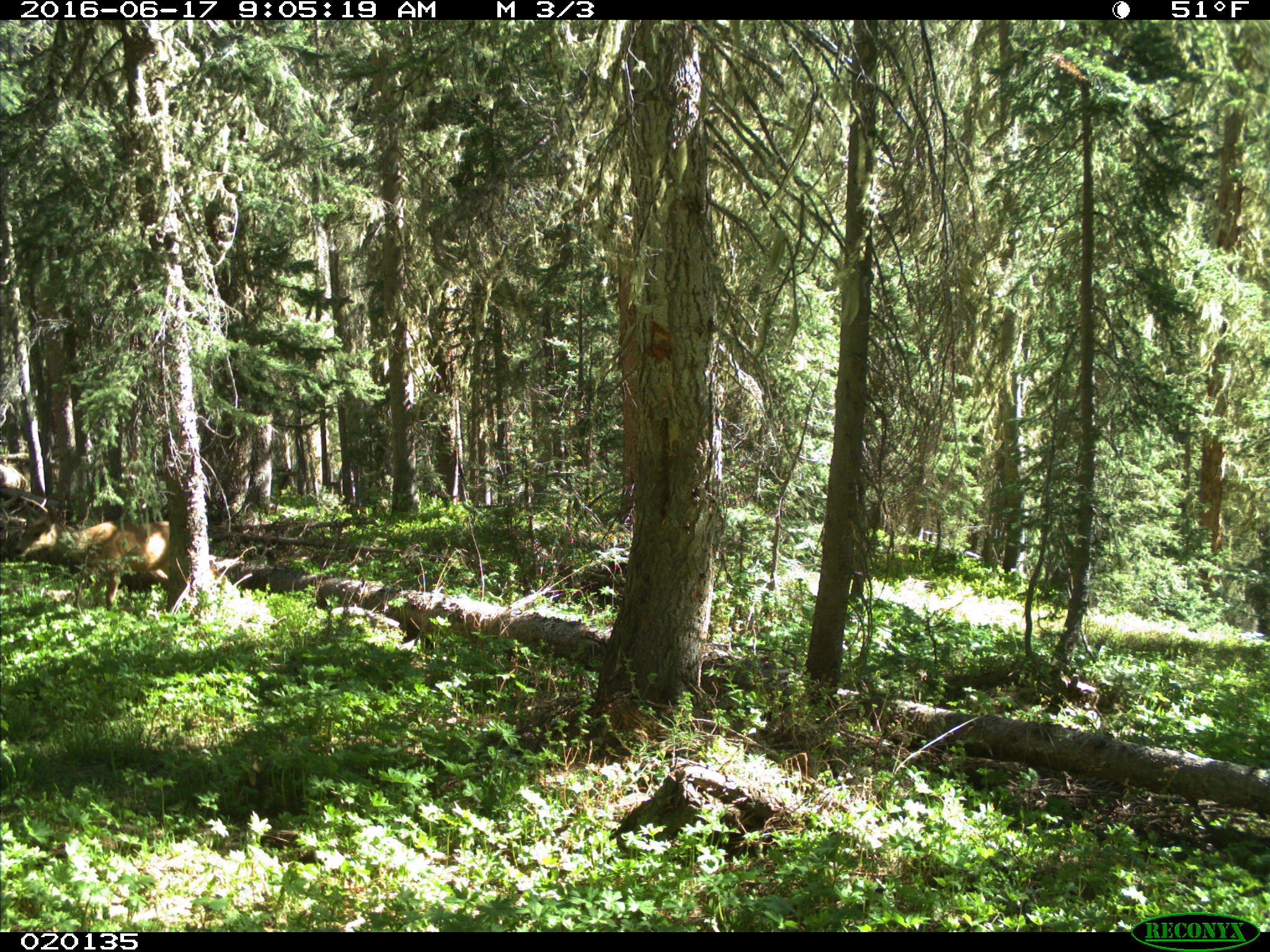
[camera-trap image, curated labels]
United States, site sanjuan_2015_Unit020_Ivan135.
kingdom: Animalia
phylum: Chordata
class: Mammalia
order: Artiodactyla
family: Cervidae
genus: Odocoileus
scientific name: Odocoileus hemionus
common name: mule deer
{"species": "Odocoileus hemionus (mule deer)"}